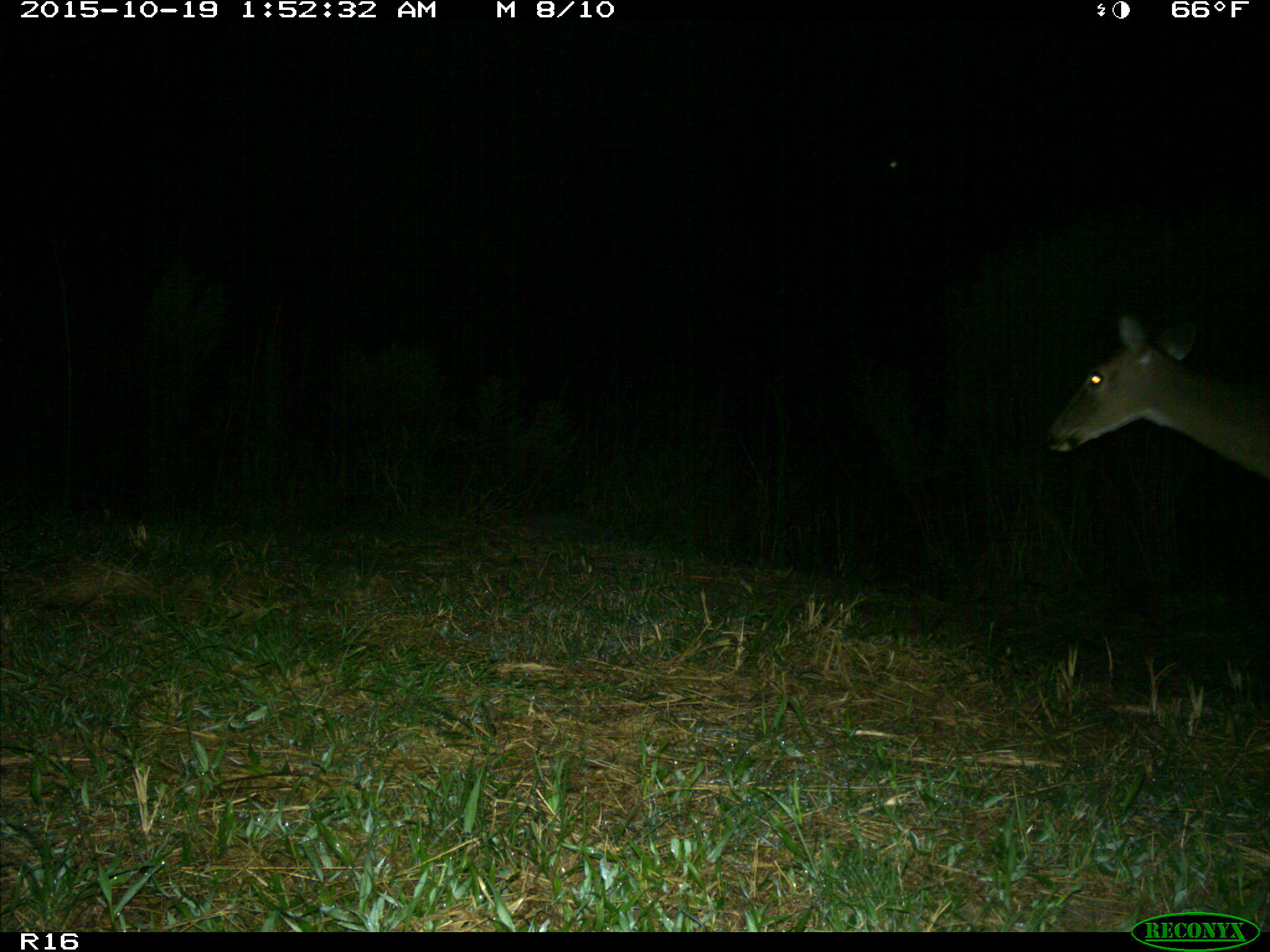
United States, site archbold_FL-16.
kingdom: Animalia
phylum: Chordata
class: Mammalia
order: Artiodactyla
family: Cervidae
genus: Odocoileus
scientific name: Odocoileus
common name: deer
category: unidentified deer